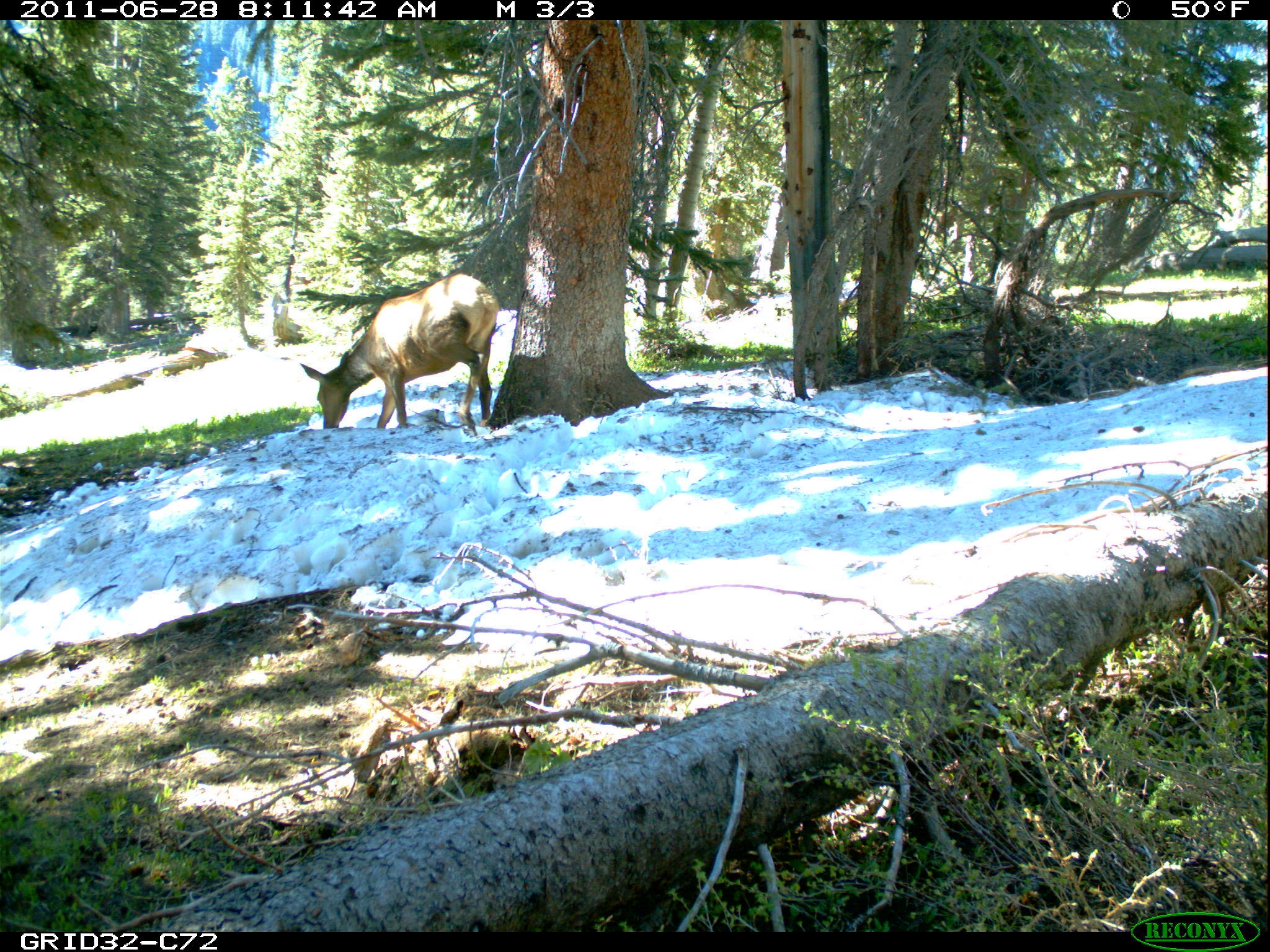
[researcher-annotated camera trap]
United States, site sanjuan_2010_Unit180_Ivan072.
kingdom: Animalia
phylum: Chordata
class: Mammalia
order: Artiodactyla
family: Cervidae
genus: Cervus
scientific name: Cervus elaphus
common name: red deer